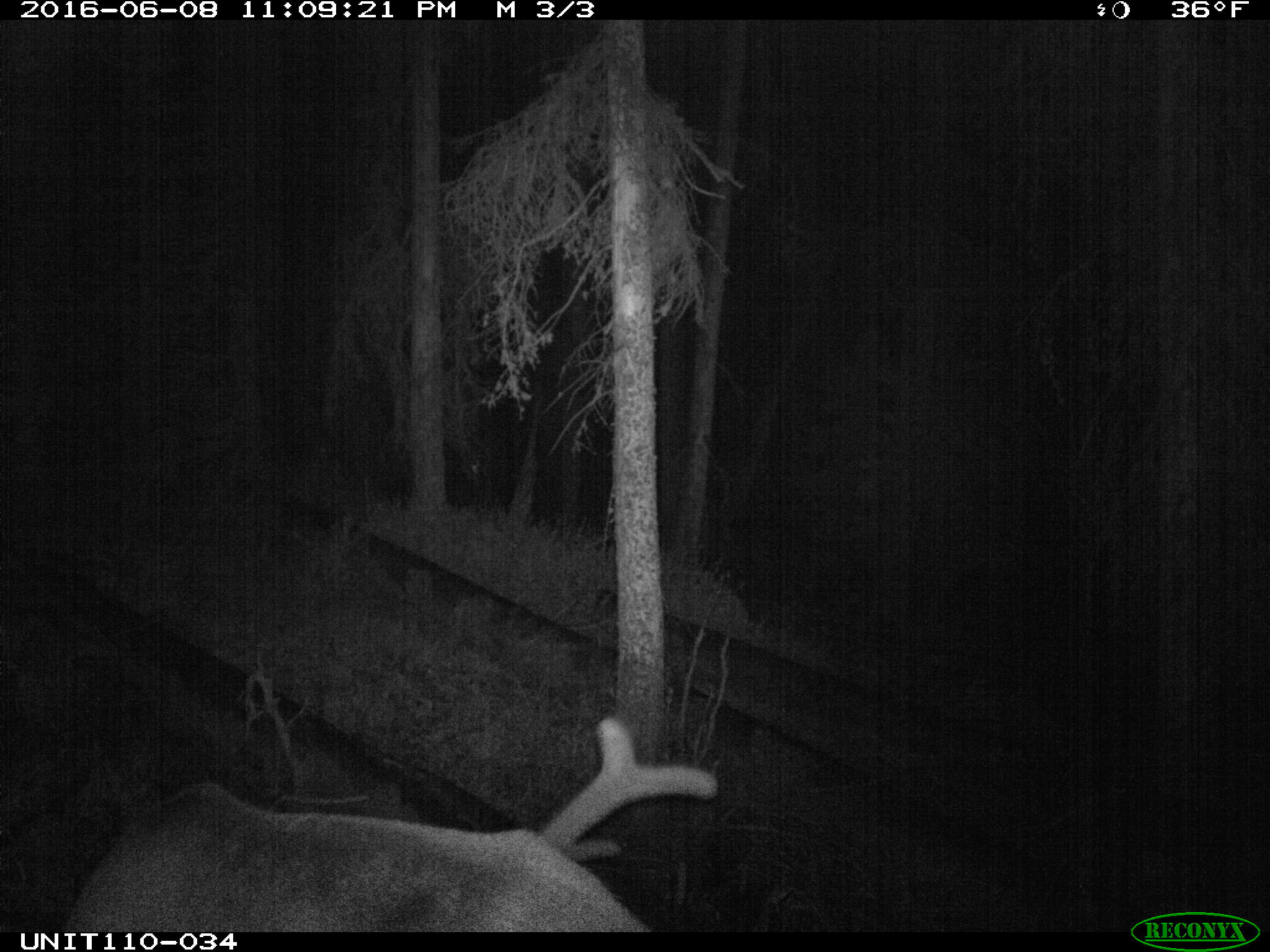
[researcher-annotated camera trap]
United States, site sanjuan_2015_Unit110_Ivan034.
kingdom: Animalia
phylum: Chordata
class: Mammalia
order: Artiodactyla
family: Cervidae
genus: Cervus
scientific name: Cervus elaphus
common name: red deer